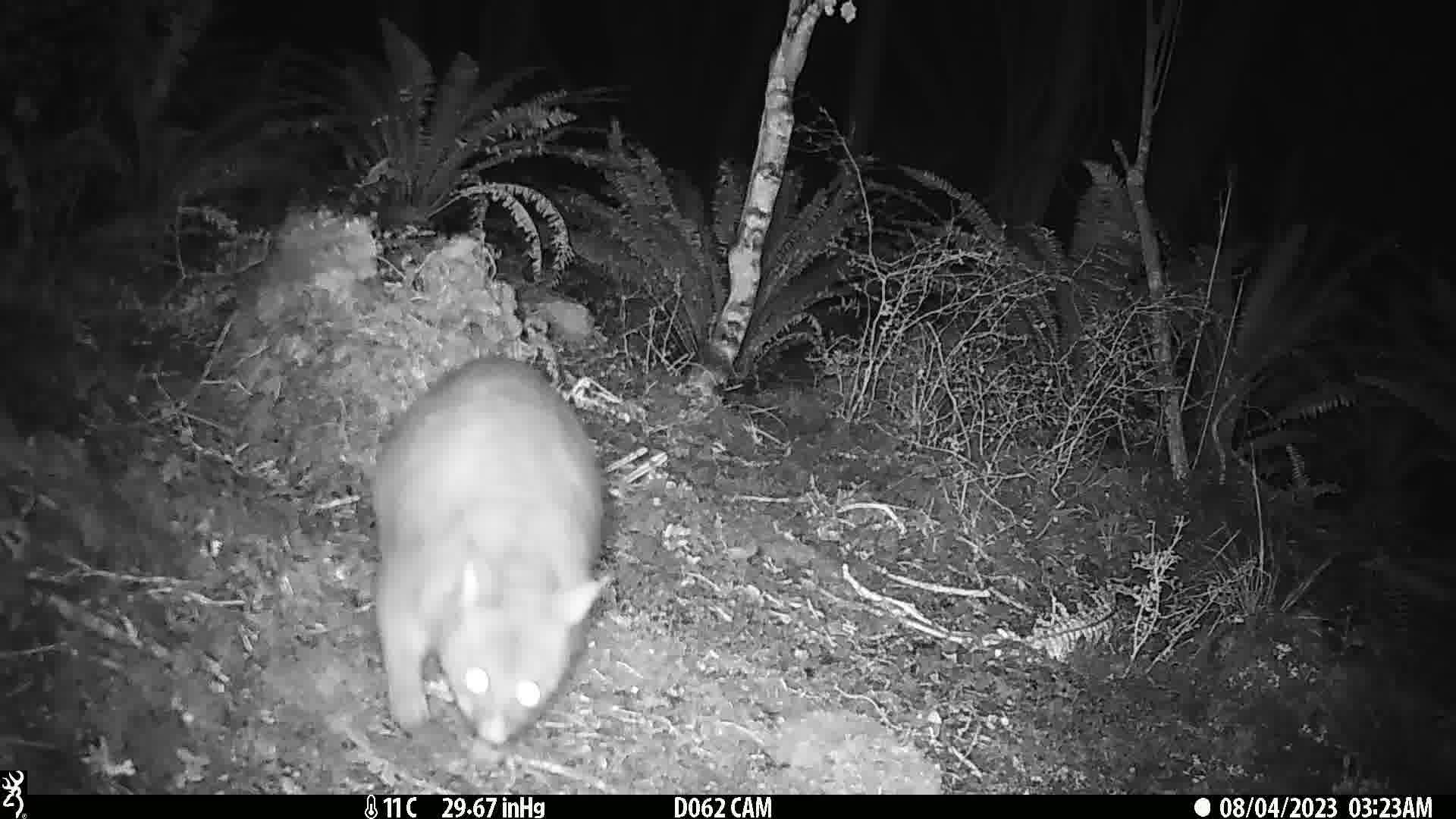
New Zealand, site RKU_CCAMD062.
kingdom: Animalia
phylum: Chordata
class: Mammalia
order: Diprotodontia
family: Phalangeridae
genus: Trichosurus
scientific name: Trichosurus vulpecula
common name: common brushtail possum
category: possum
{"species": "possum (common brushtail possum) (Trichosurus vulpecula)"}